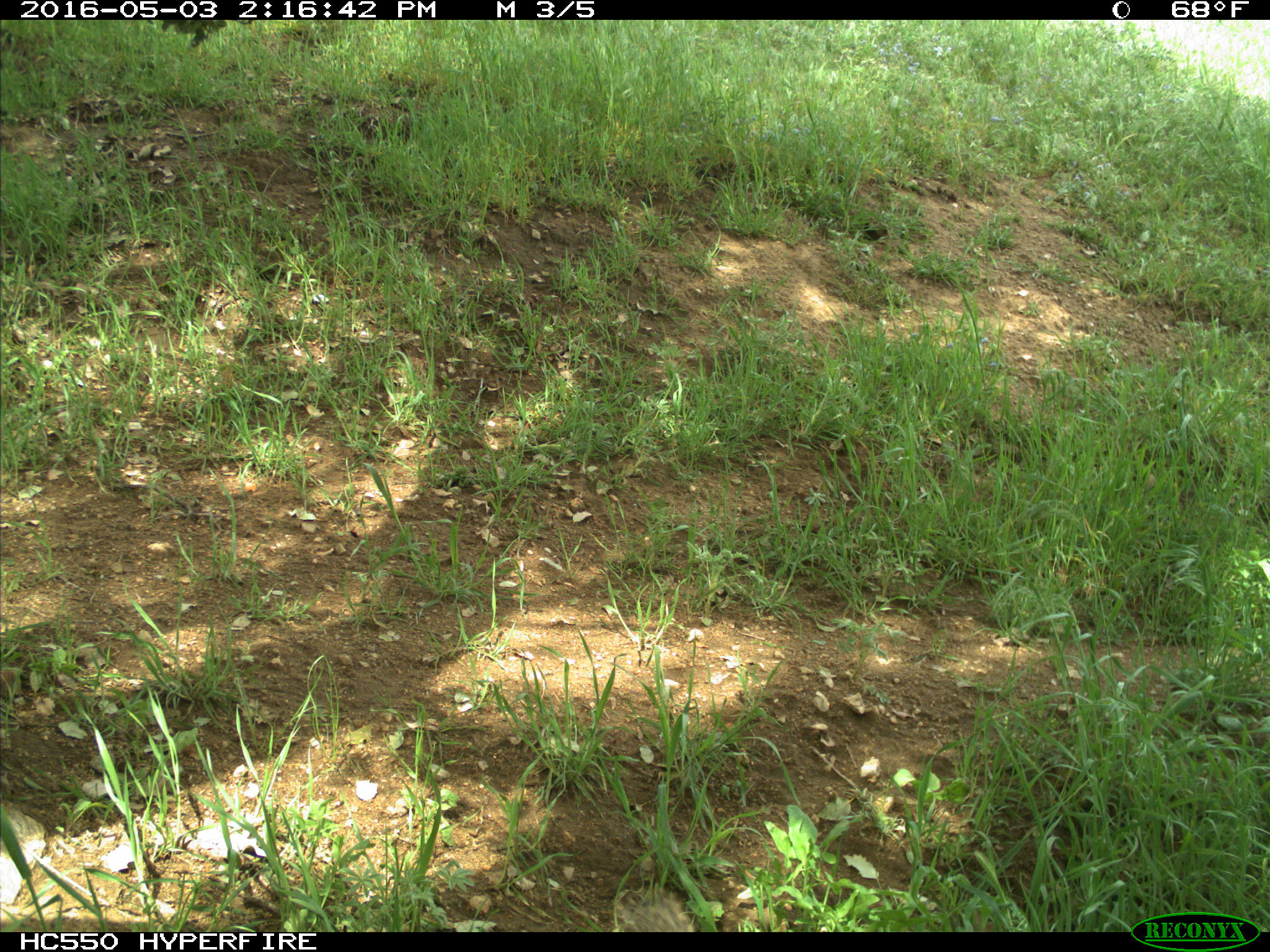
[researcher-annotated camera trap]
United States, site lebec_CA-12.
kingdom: Animalia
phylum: Chordata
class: Mammalia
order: Rodentia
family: Sciuridae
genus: Otospermophilus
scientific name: Otospermophilus beecheyi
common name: california ground squirrel